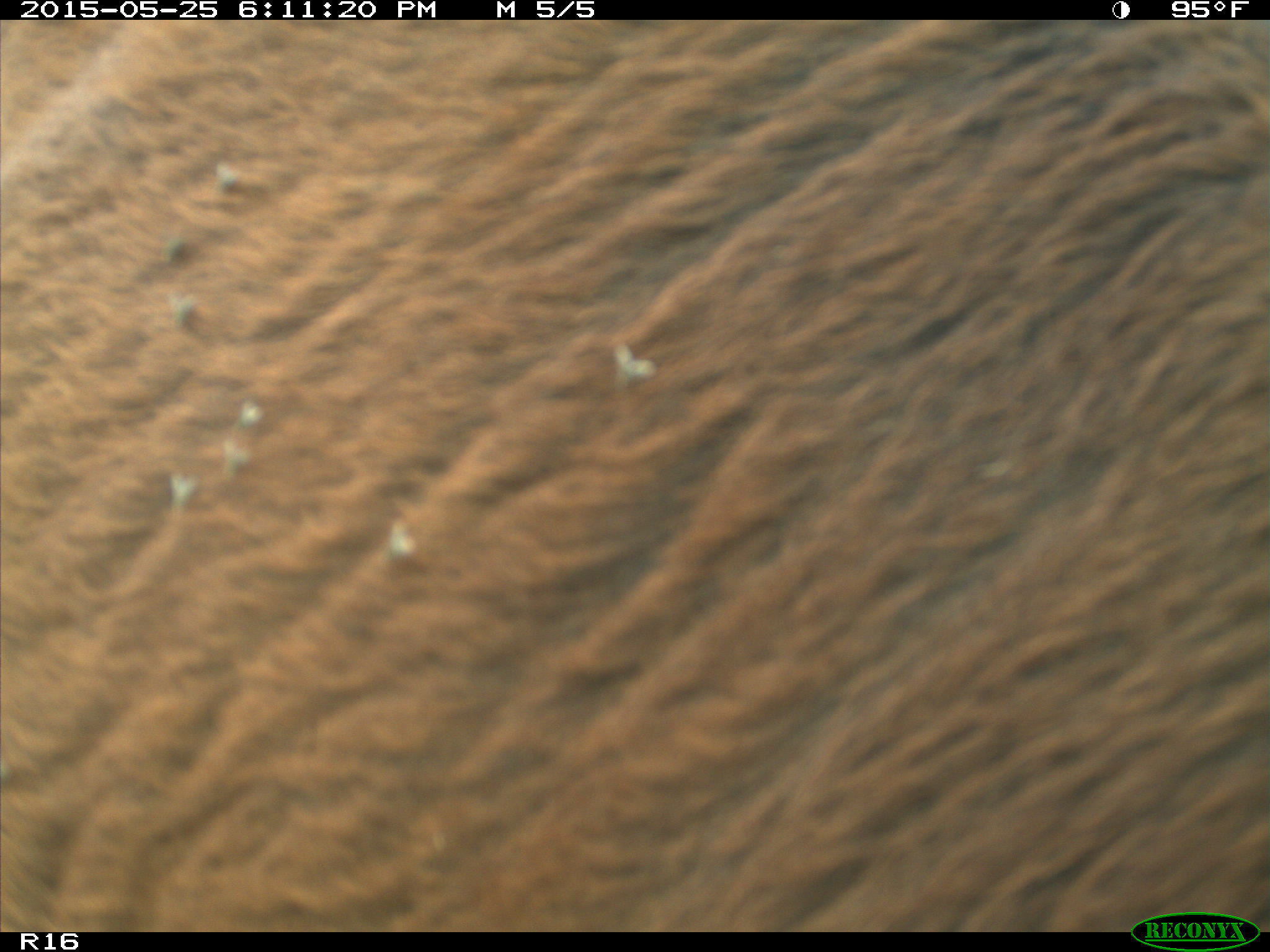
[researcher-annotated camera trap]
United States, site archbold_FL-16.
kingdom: Animalia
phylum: Chordata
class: Mammalia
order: Artiodactyla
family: Bovidae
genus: Bos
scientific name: Bos taurus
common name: domestic cow